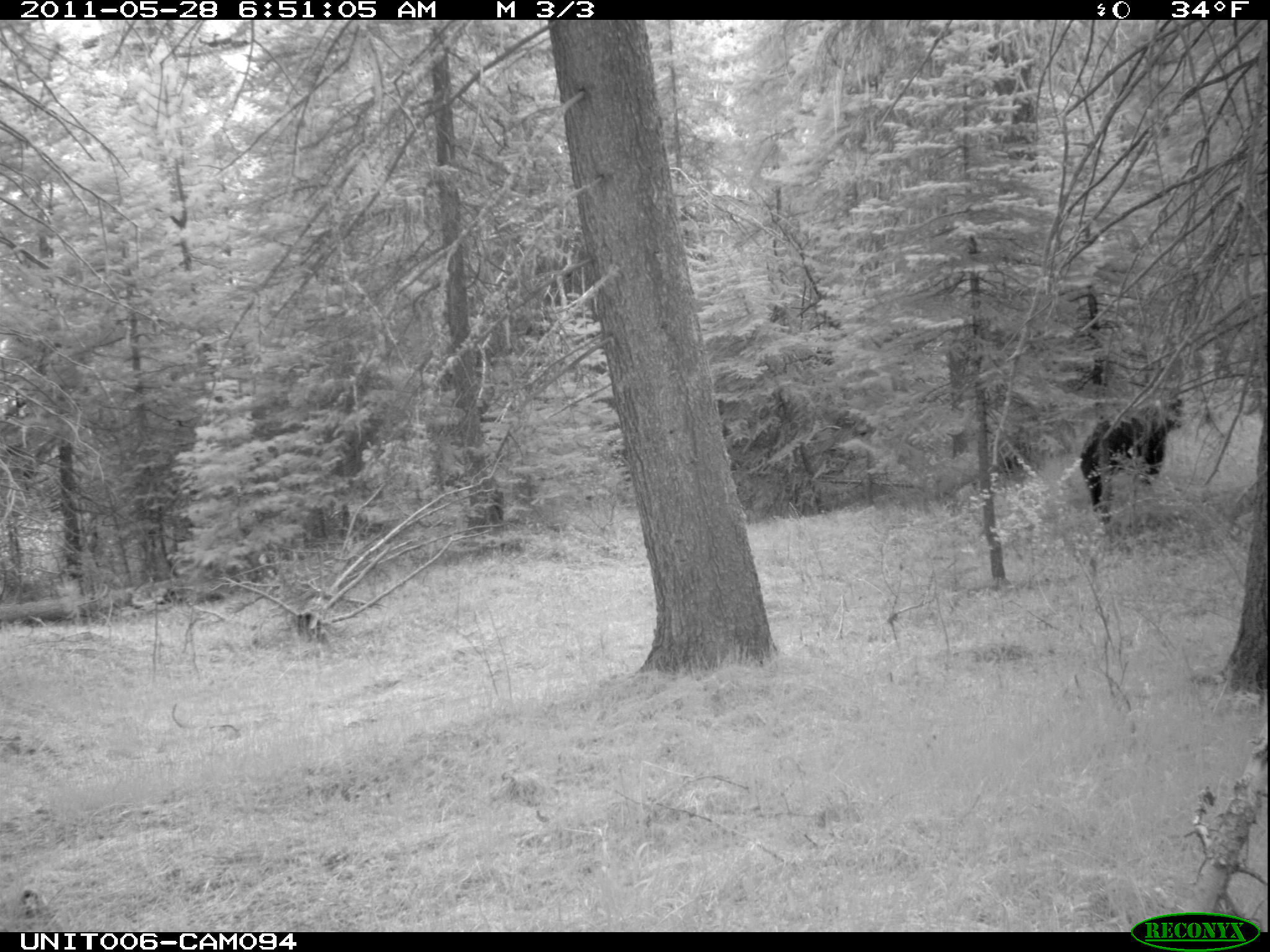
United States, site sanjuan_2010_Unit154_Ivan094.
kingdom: Animalia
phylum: Chordata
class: Mammalia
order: Carnivora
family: Ursidae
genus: Ursus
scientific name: Ursus americanus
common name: american black bear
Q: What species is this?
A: Ursus americanus (american black bear).